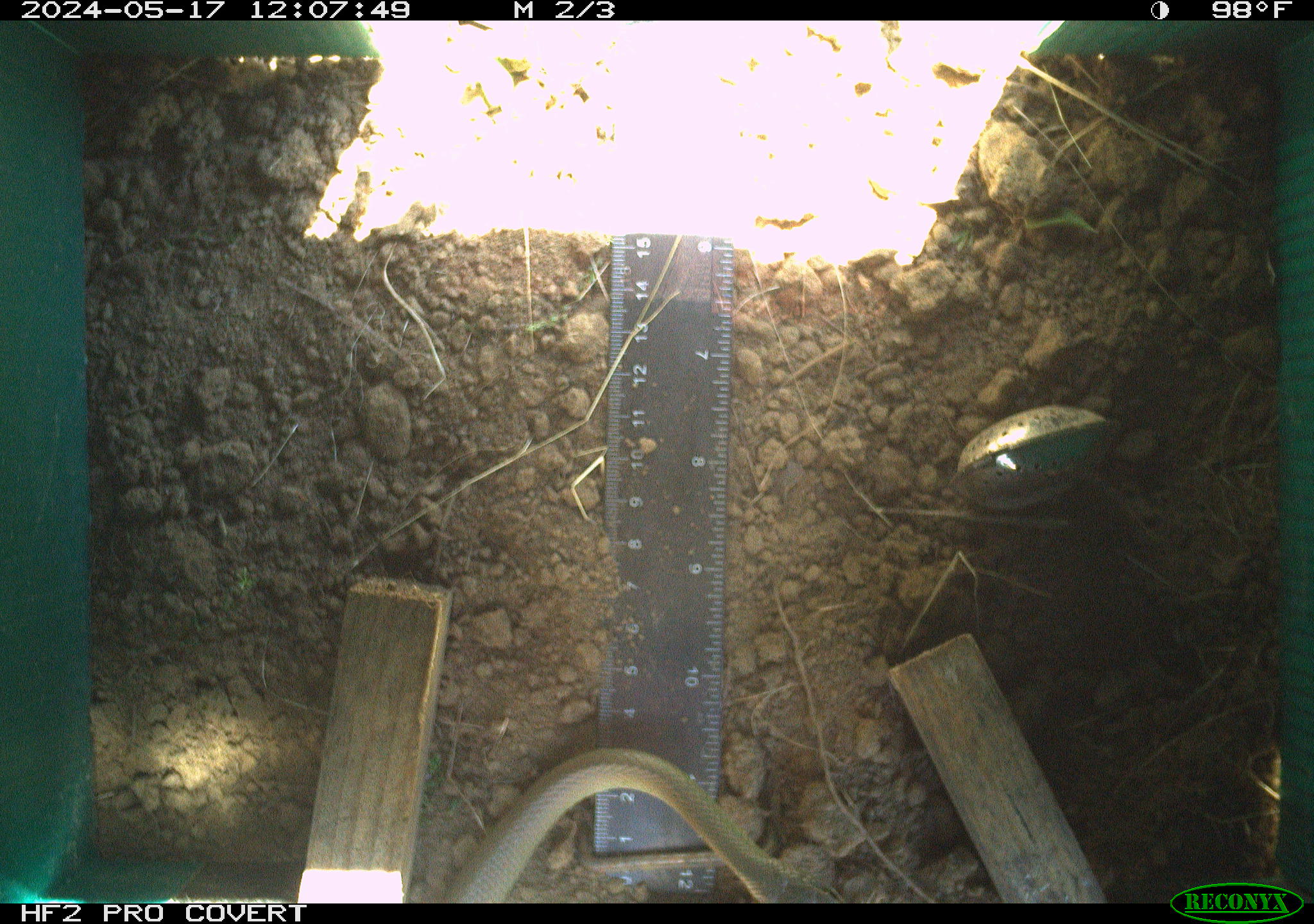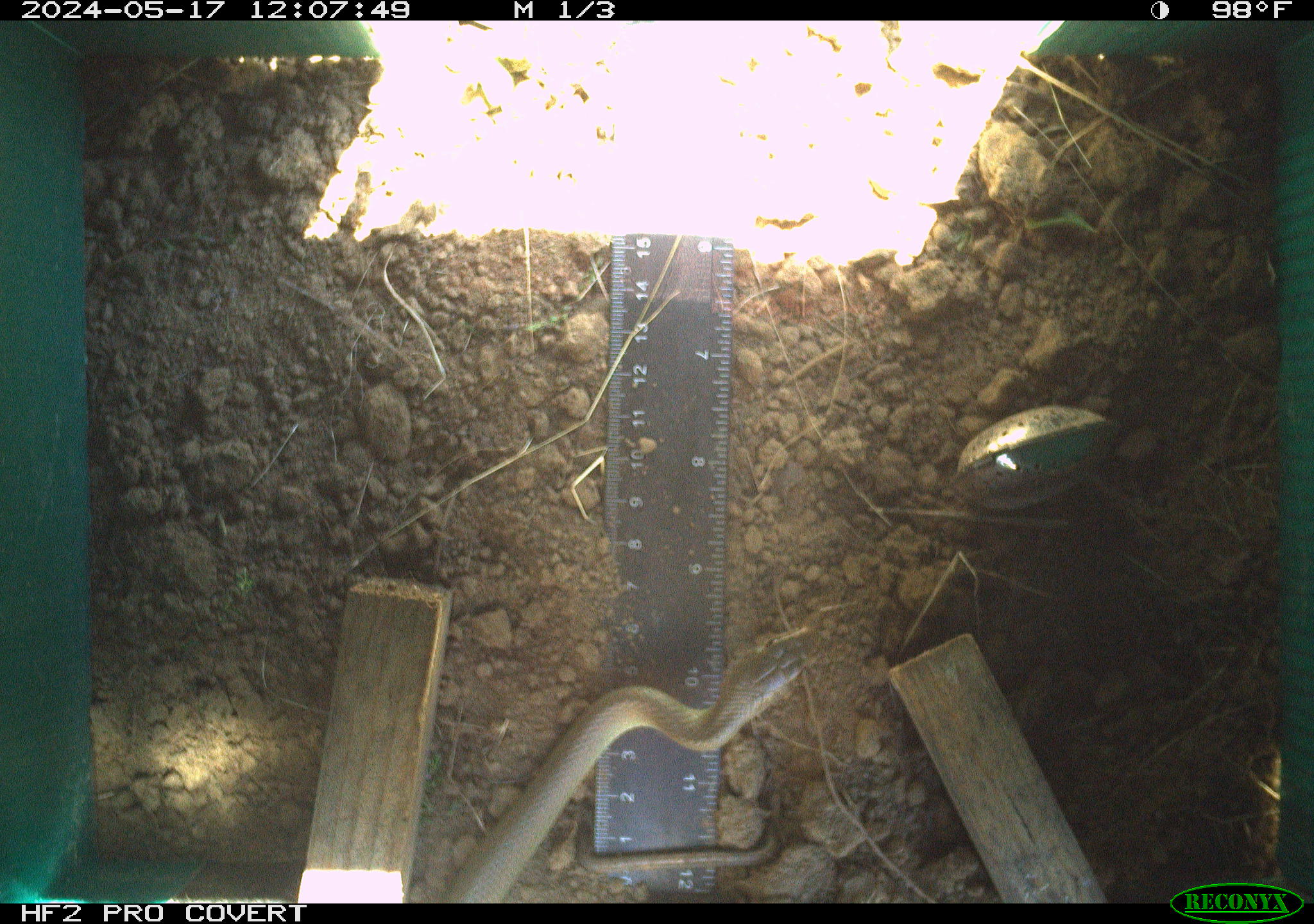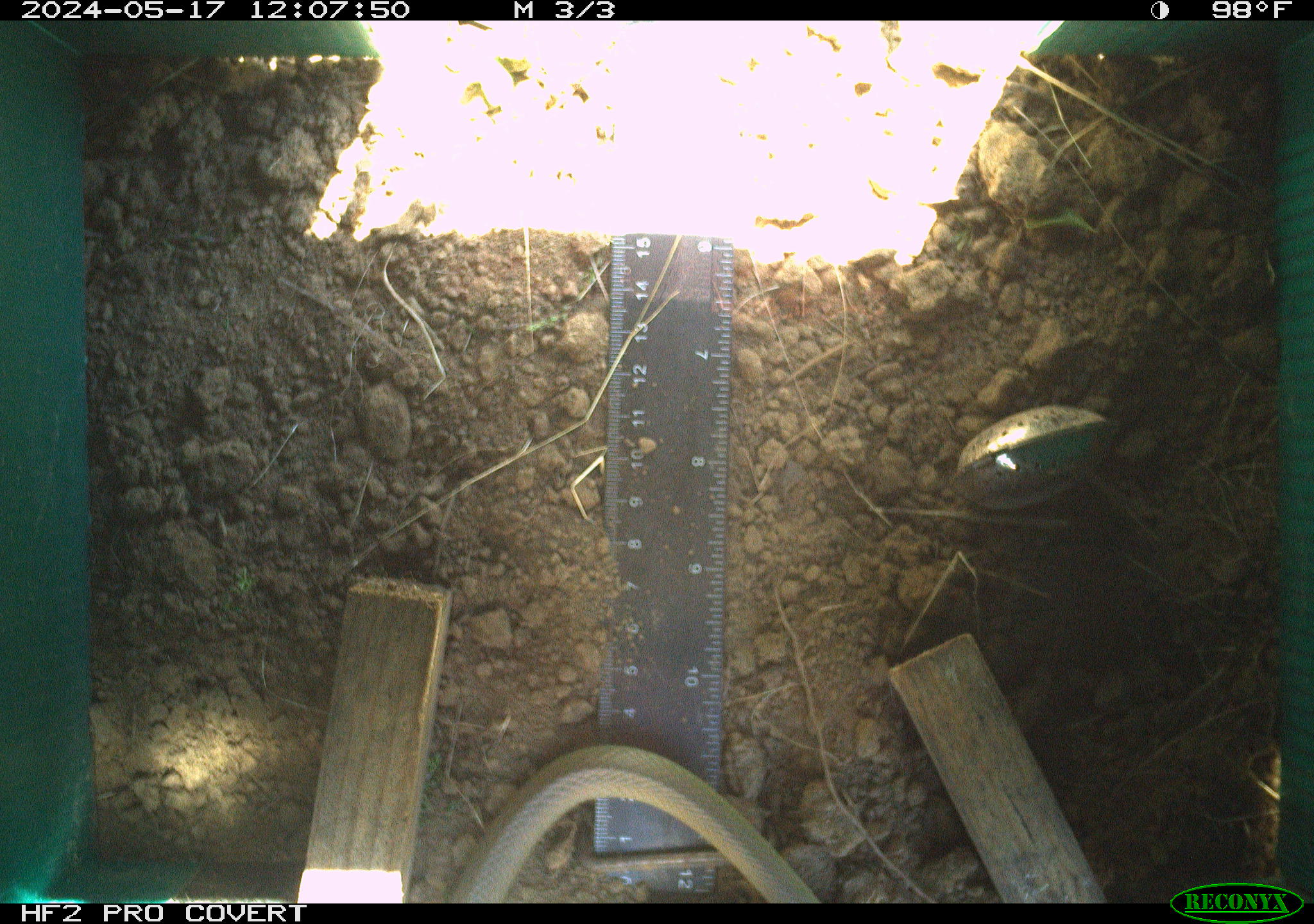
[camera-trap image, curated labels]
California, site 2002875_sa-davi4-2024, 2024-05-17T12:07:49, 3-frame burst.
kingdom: Animalia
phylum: Chordata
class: Reptilia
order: Squamata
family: Colubridae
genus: Coluber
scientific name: Coluber constrictor mormon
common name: western yellow-bellied racer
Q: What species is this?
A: Western yellow-bellied racer (Coluber constrictor mormon).